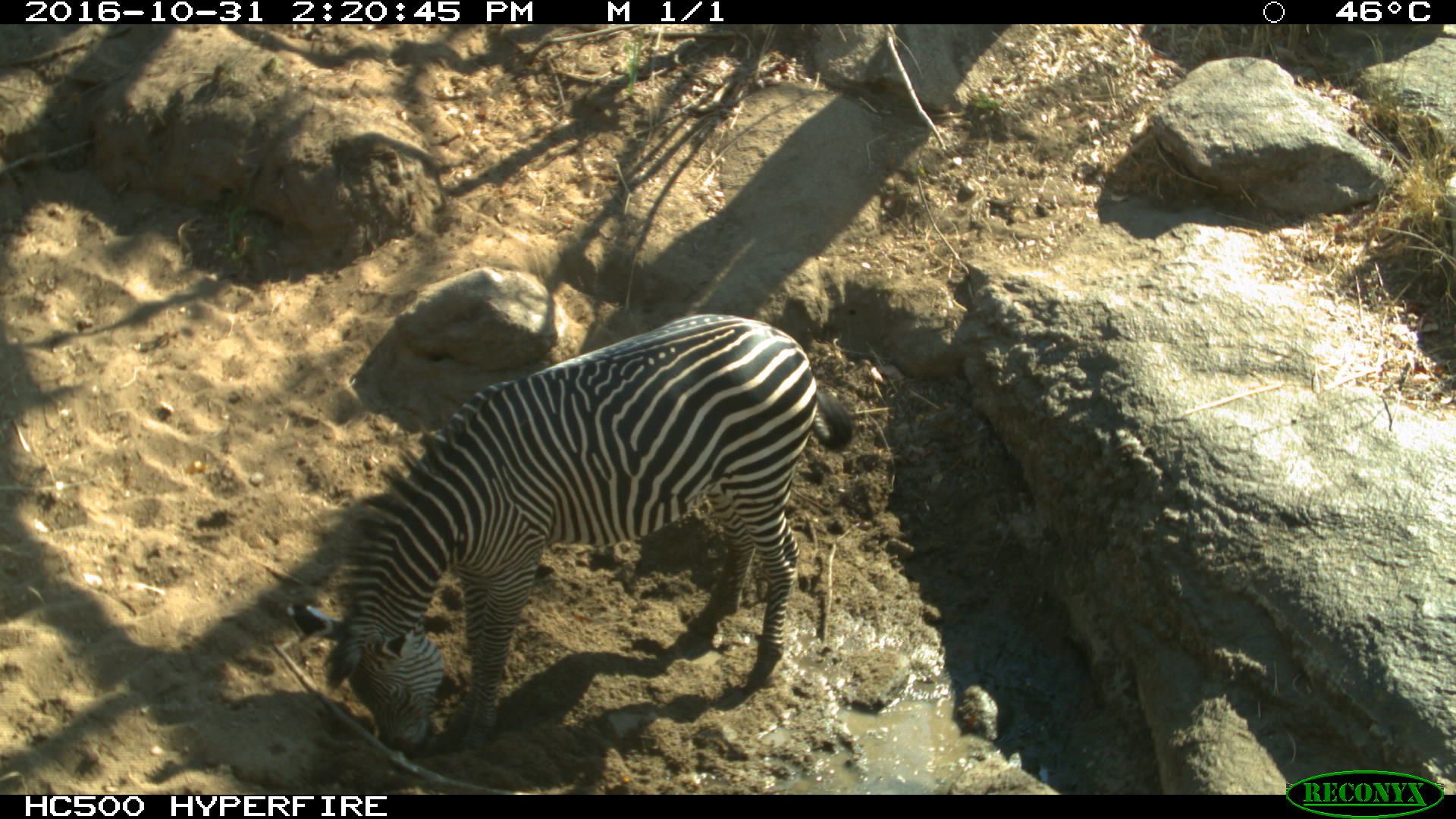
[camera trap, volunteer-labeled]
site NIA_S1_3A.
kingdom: Animalia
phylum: Chordata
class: Mammalia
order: Perissodactyla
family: Equidae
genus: Equus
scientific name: Equus quagga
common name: plains zebra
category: zebraplains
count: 1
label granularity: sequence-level